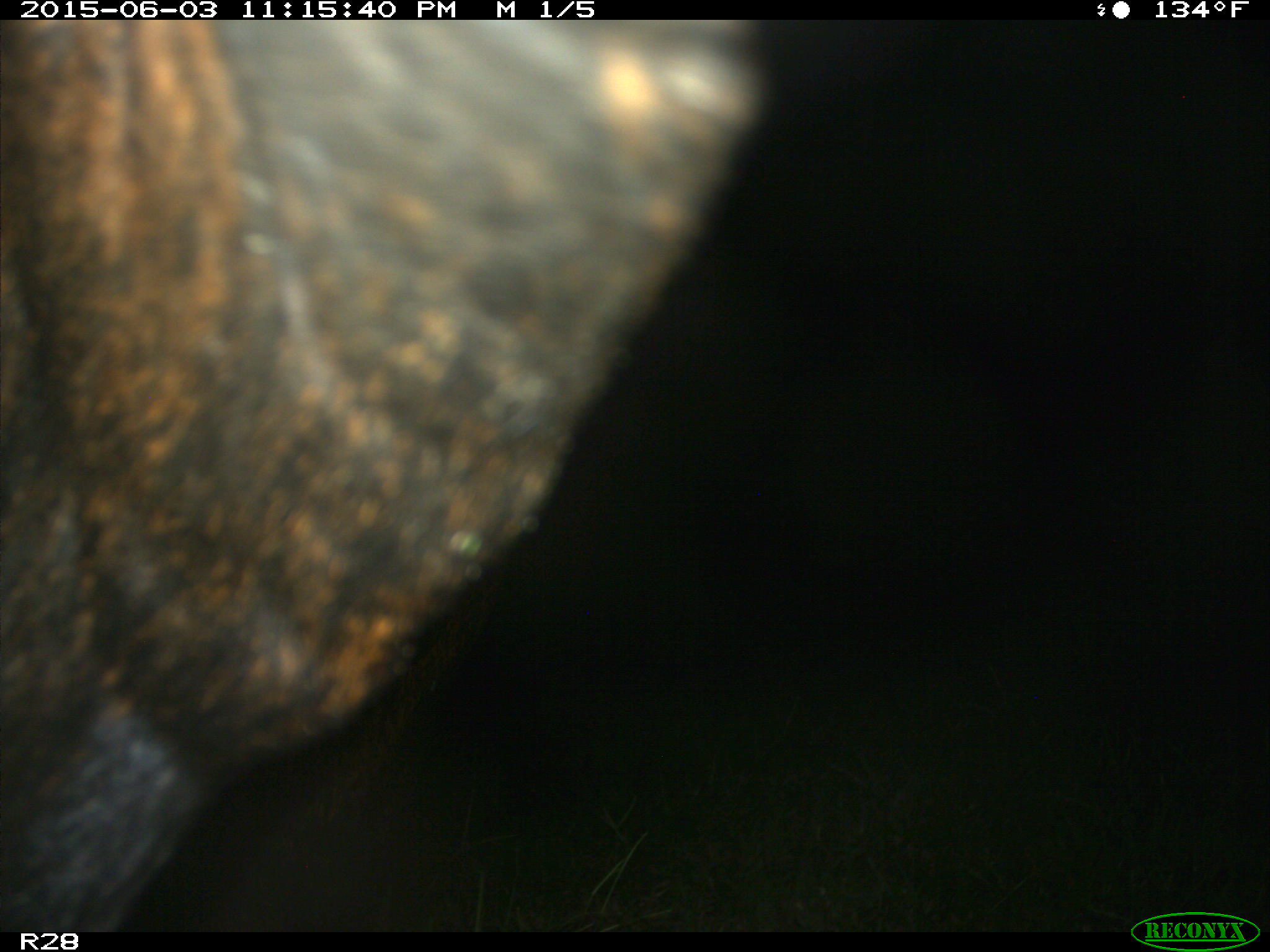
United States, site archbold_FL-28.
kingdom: Animalia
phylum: Chordata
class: Mammalia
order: Artiodactyla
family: Bovidae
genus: Bos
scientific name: Bos taurus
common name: domestic cow